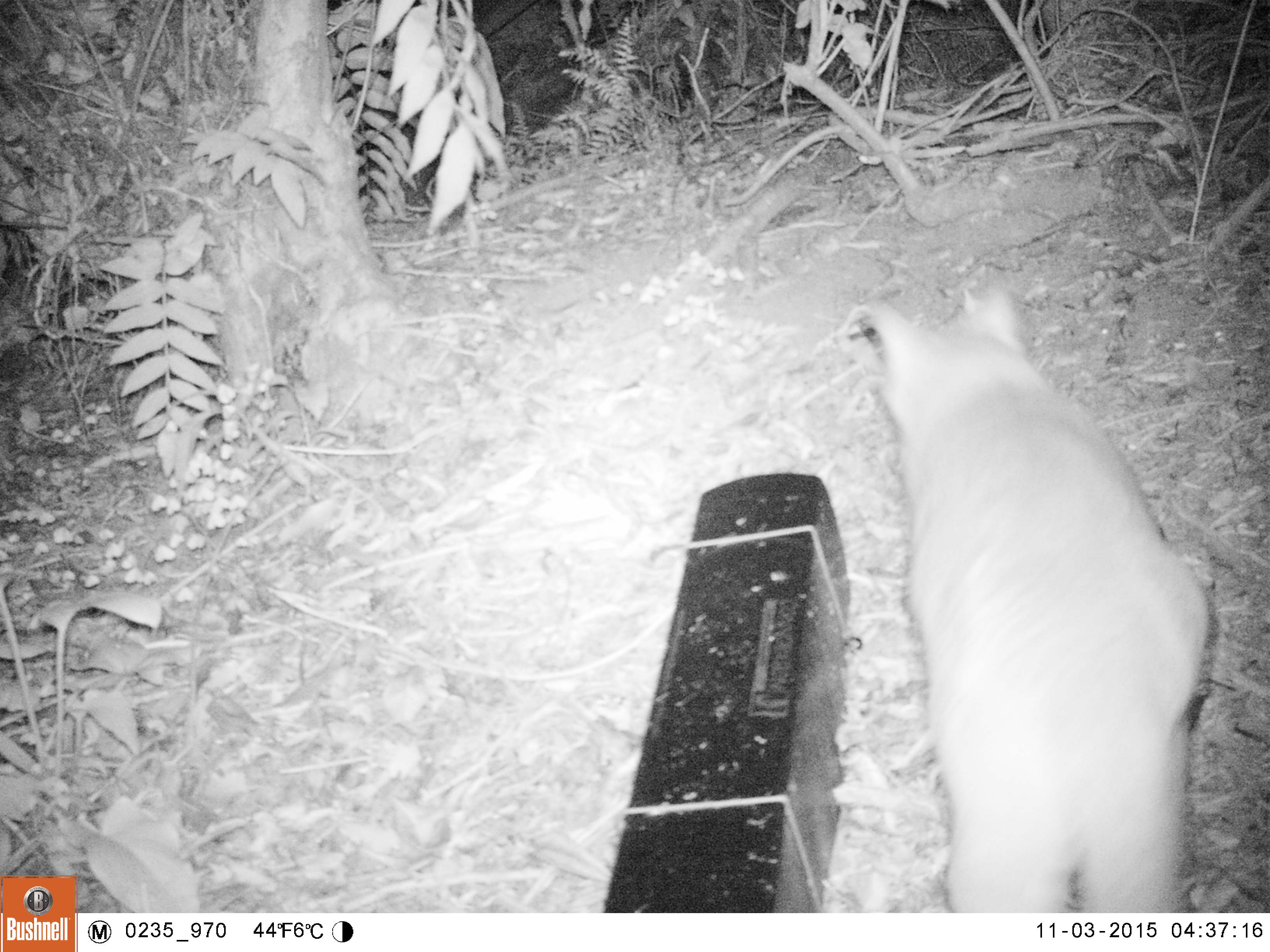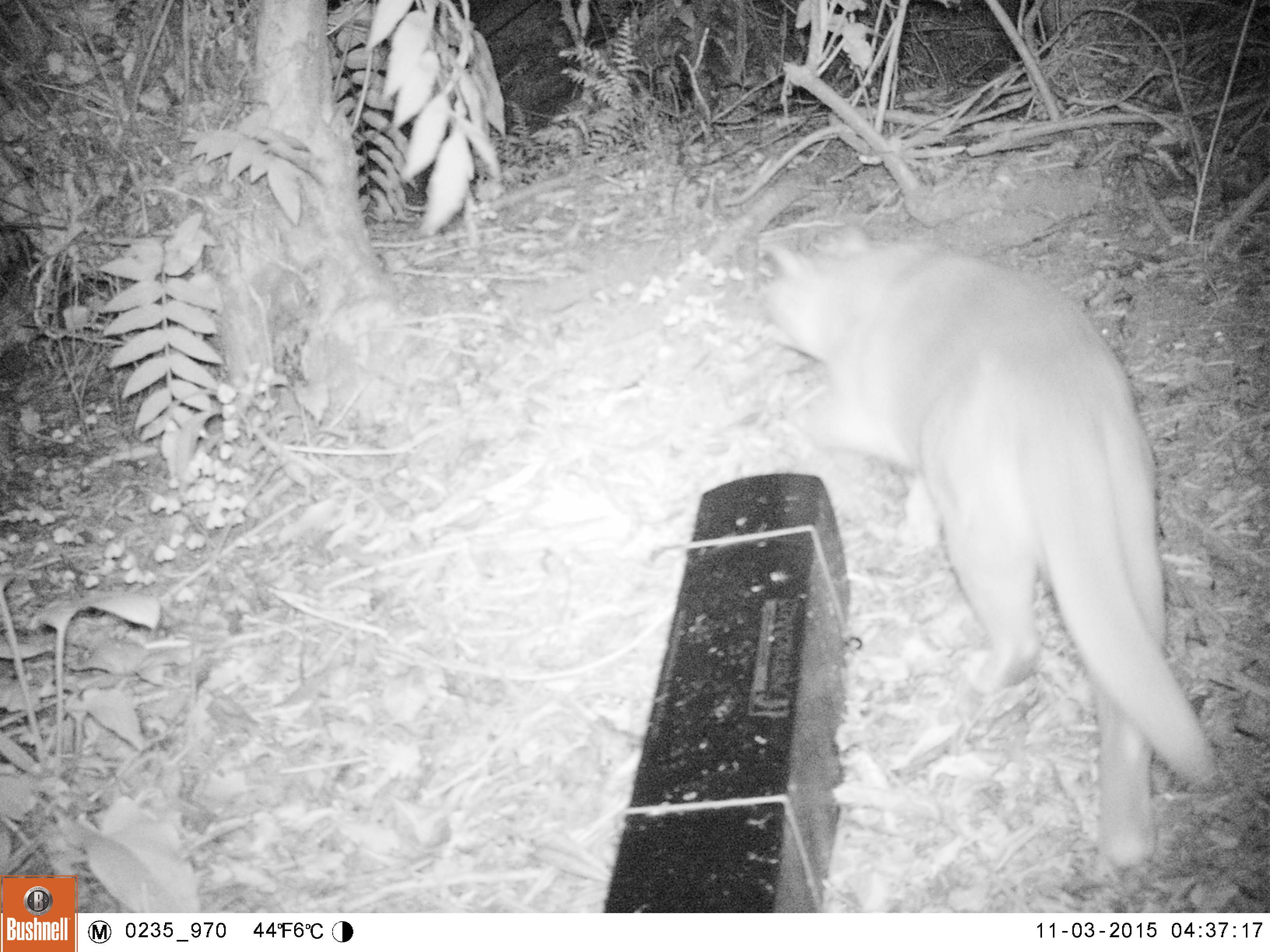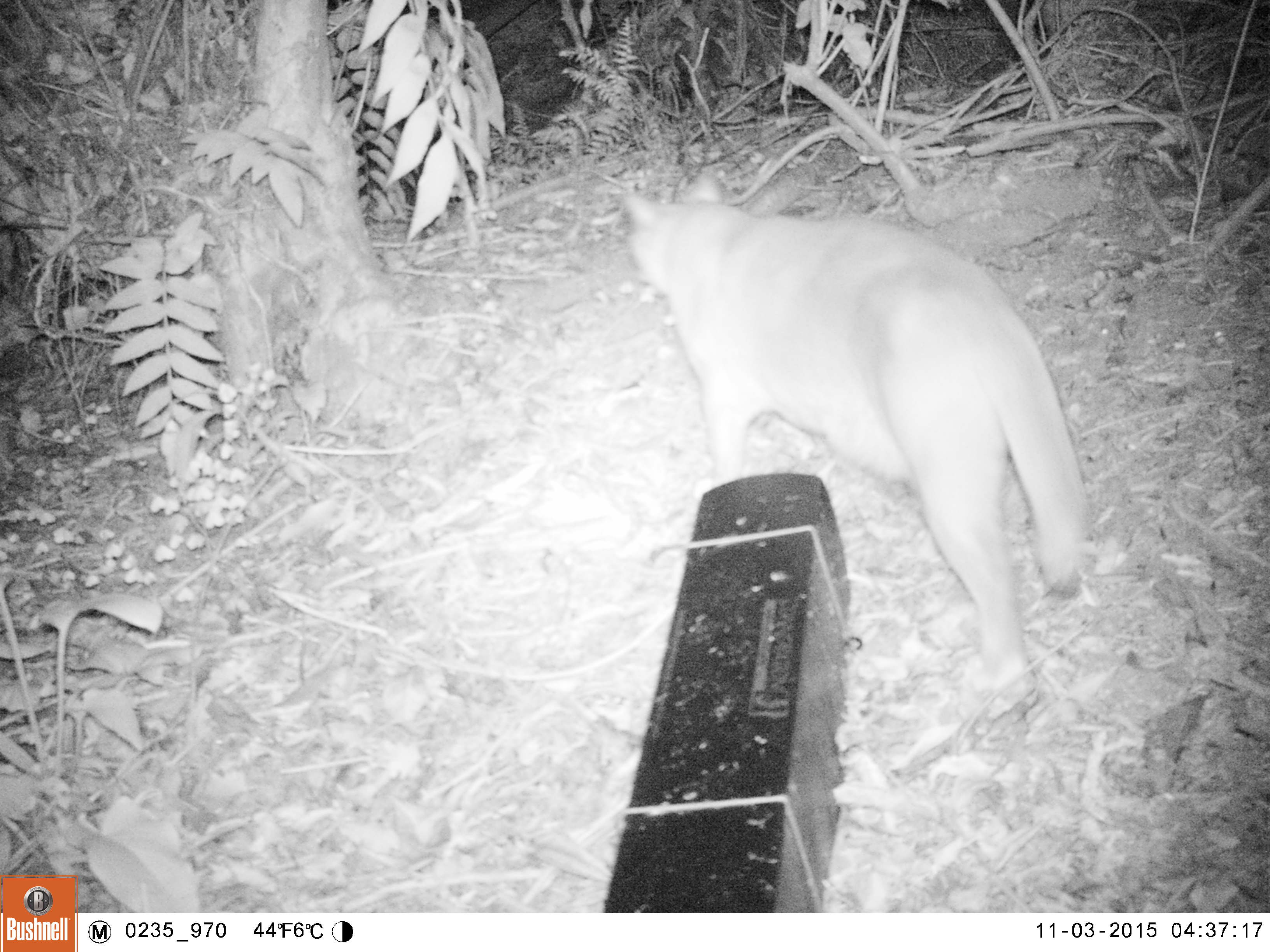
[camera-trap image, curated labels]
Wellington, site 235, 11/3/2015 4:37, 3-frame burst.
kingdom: Animalia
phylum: Chordata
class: Mammalia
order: Carnivora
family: Felidae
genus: Felis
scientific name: Felis catus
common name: cat